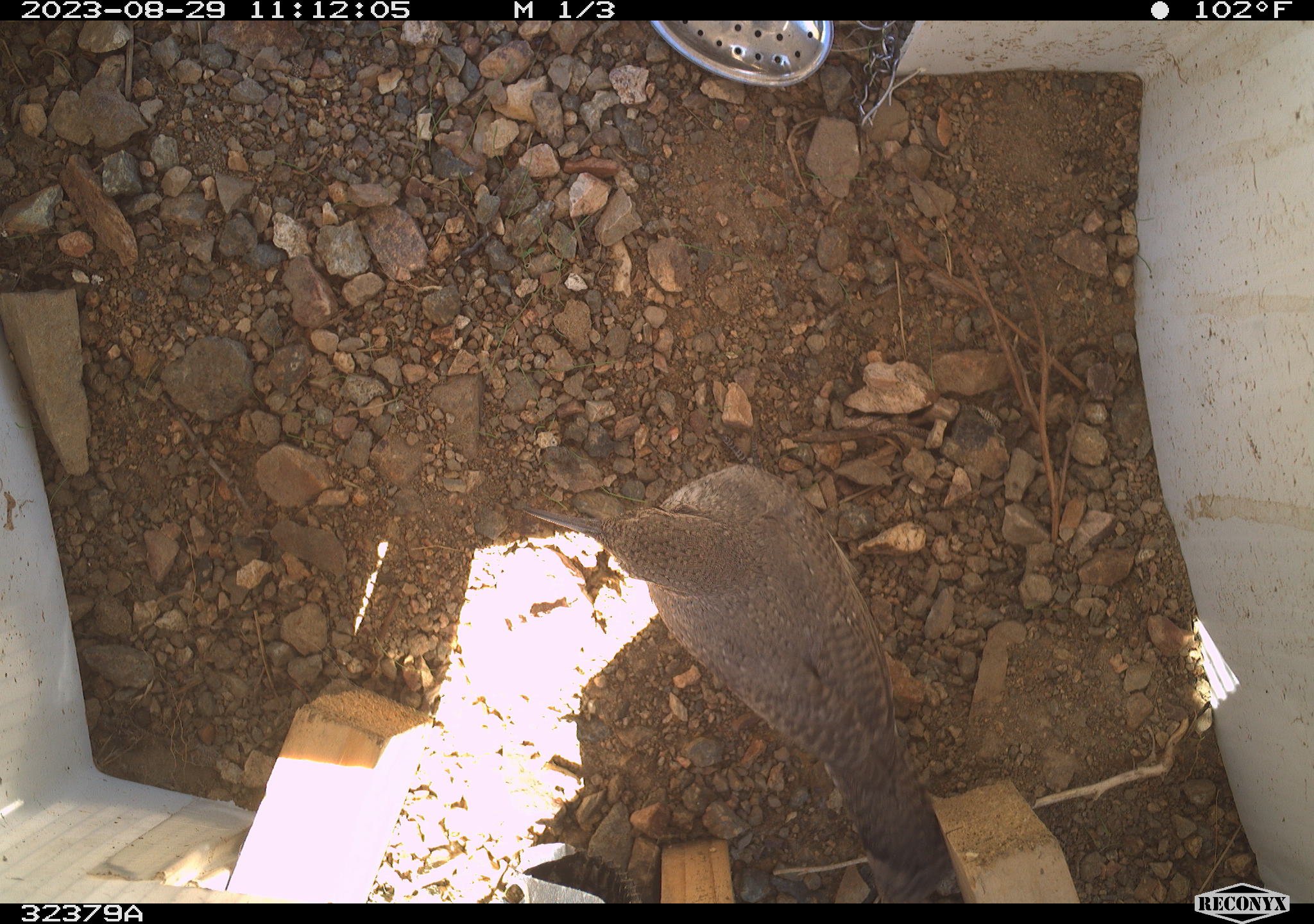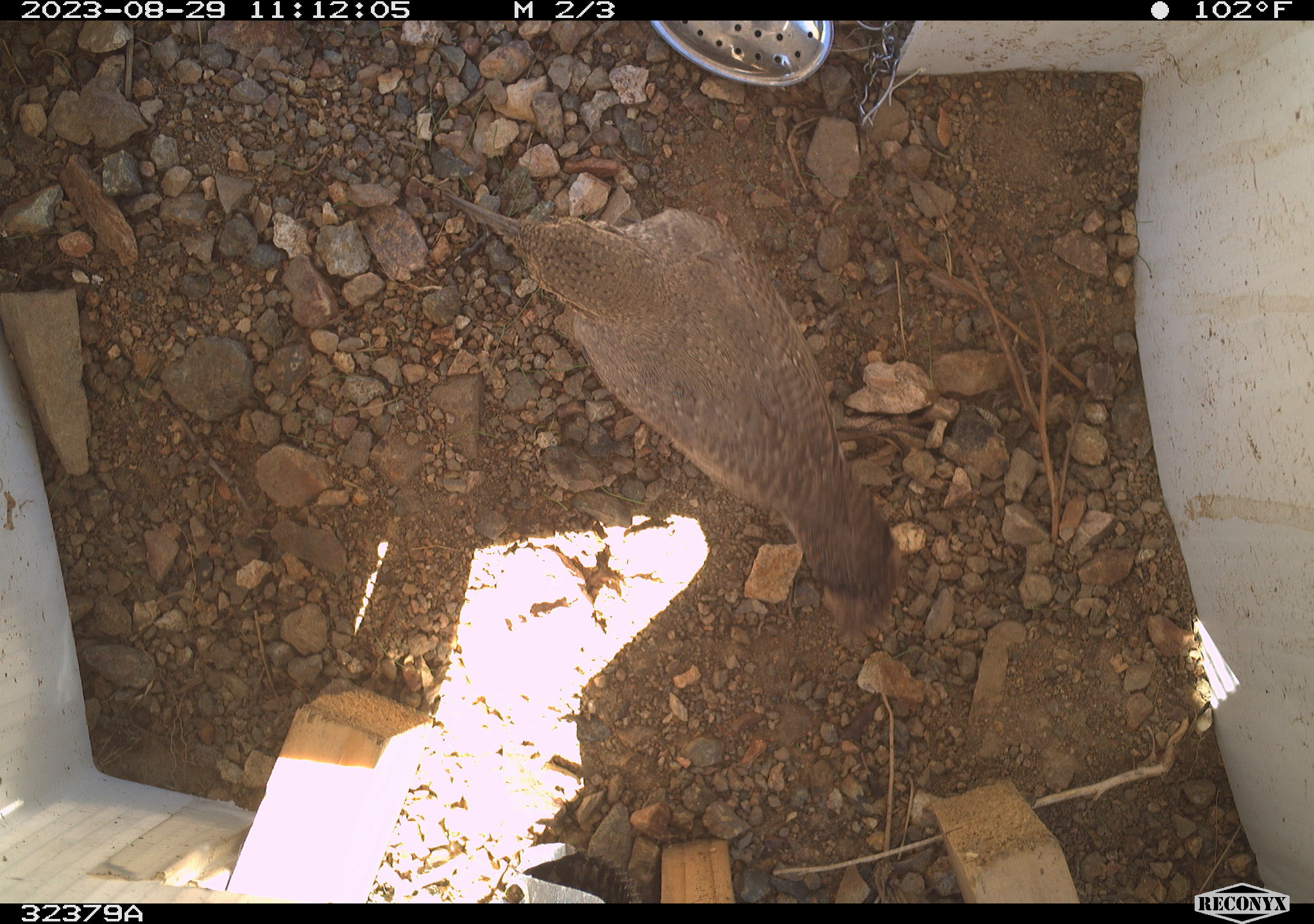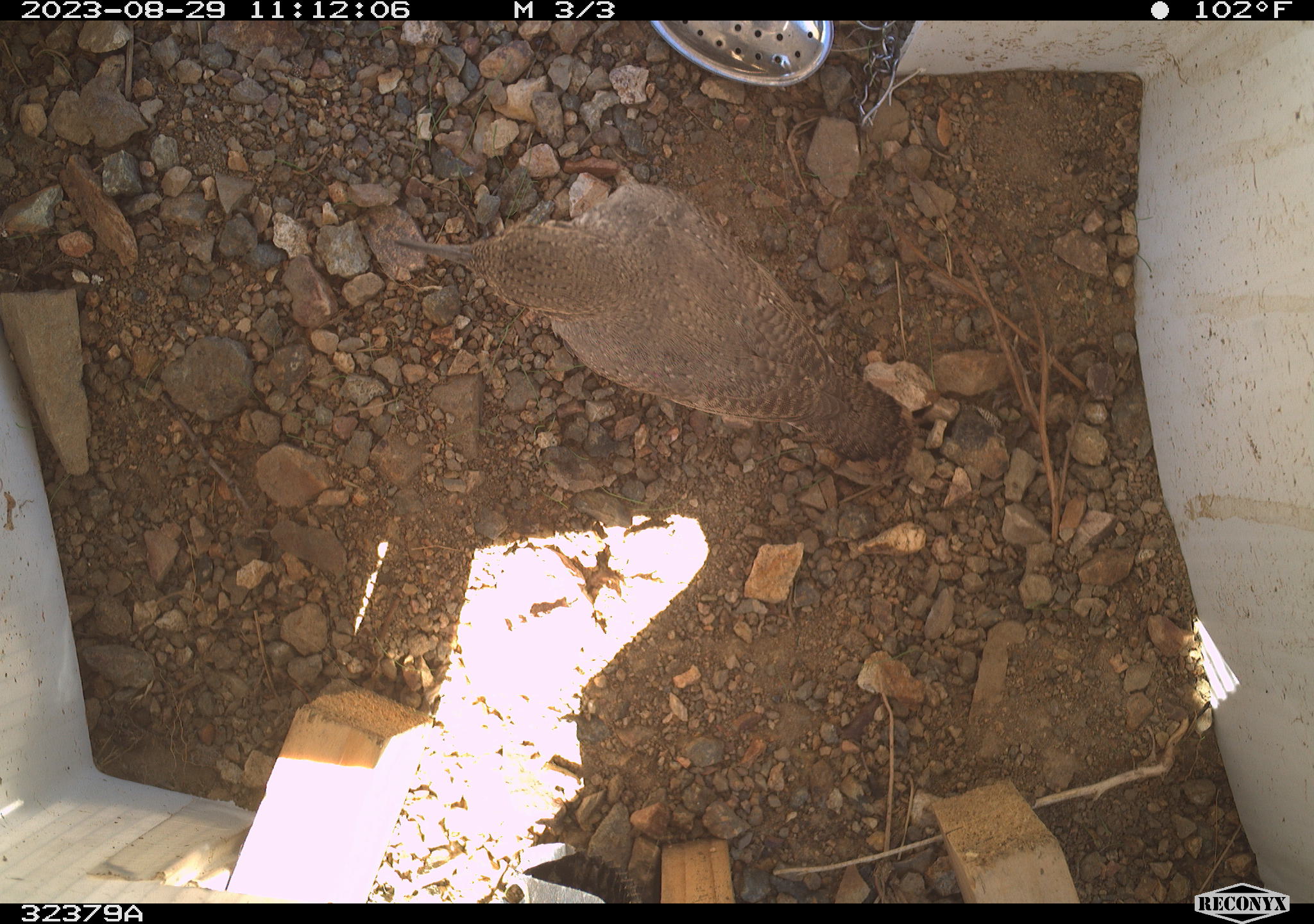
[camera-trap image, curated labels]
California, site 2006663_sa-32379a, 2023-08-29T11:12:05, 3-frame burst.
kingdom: Animalia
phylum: Chordata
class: Aves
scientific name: Aves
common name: bird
Bird (Aves).